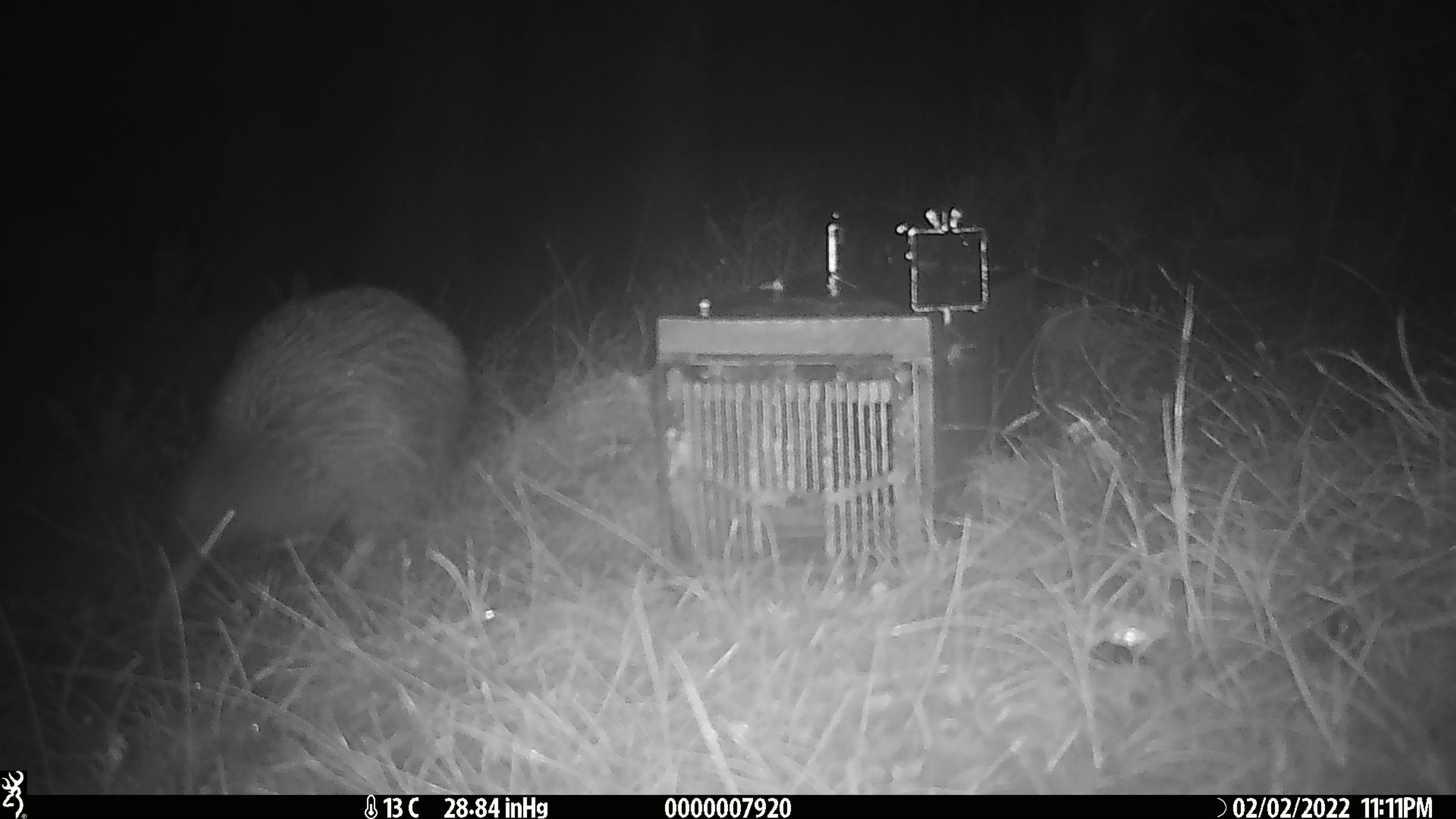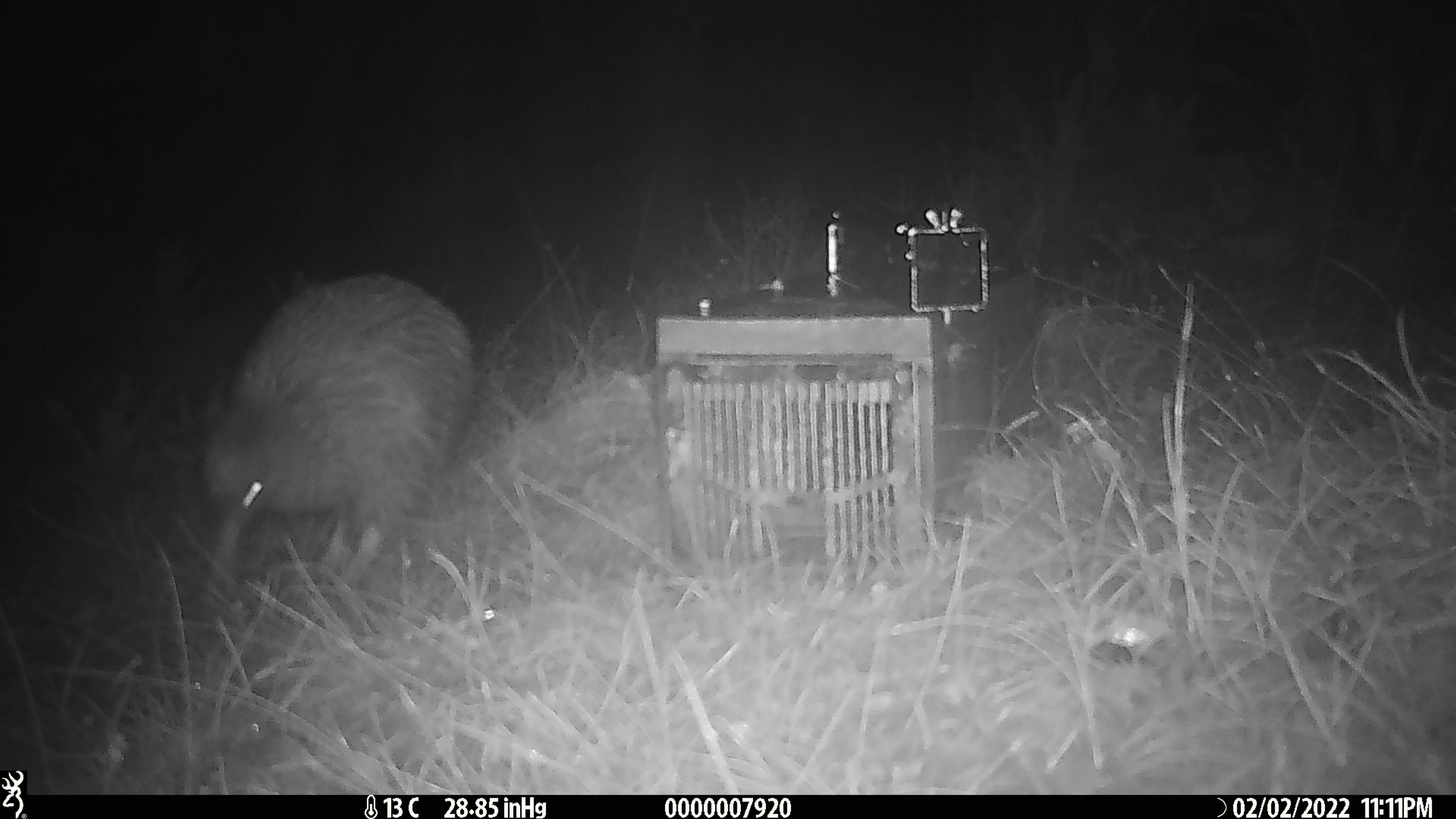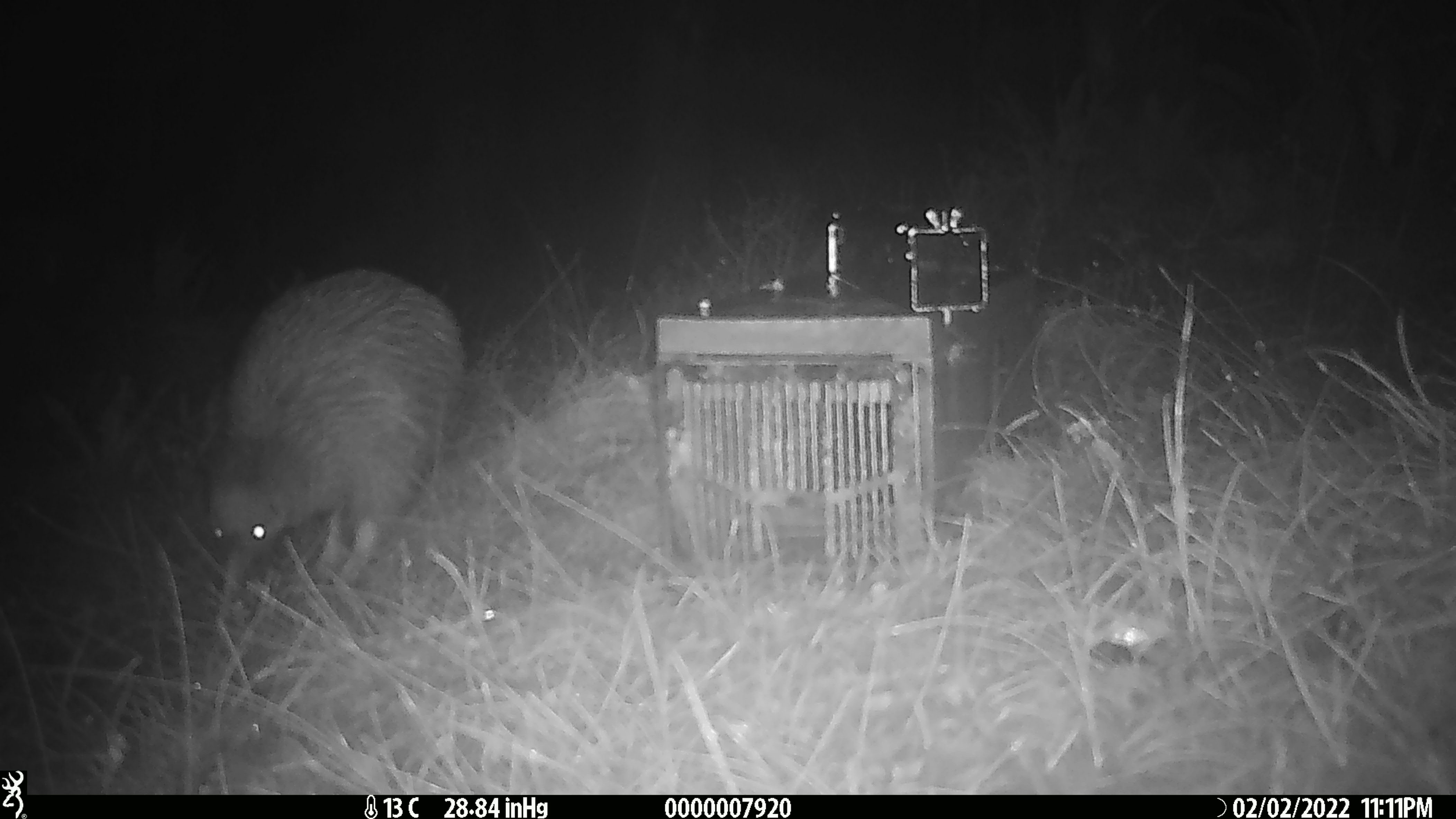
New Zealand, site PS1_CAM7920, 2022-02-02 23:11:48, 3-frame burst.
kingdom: Animalia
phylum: Chordata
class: Aves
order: Apterygiformes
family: Apterygidae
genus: Apteryx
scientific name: Apteryx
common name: kiwi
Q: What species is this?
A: Kiwi (Apteryx).